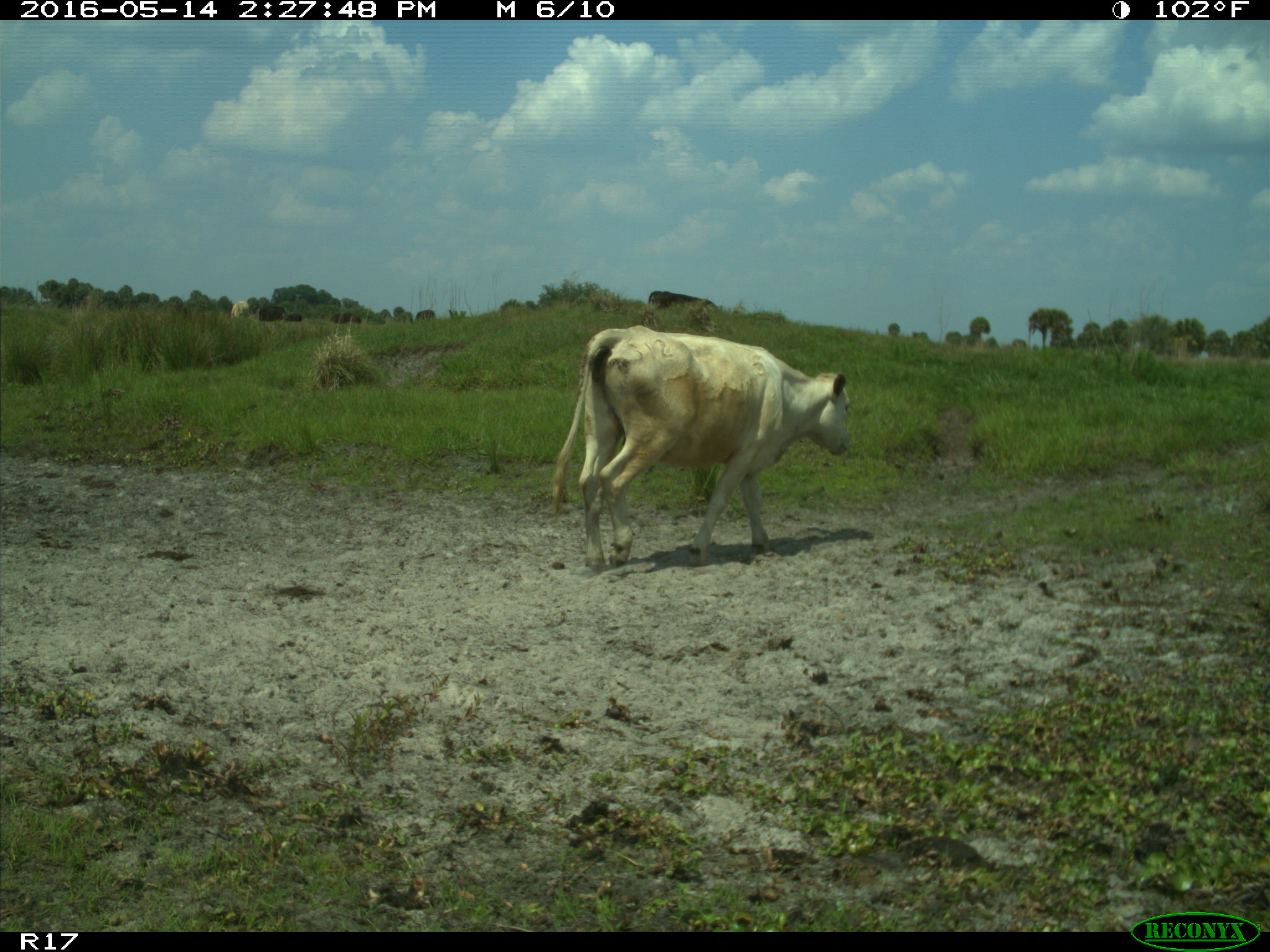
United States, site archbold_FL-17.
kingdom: Animalia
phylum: Chordata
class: Mammalia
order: Artiodactyla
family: Bovidae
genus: Bos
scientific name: Bos taurus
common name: domestic cow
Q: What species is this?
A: Bos taurus (domestic cow).